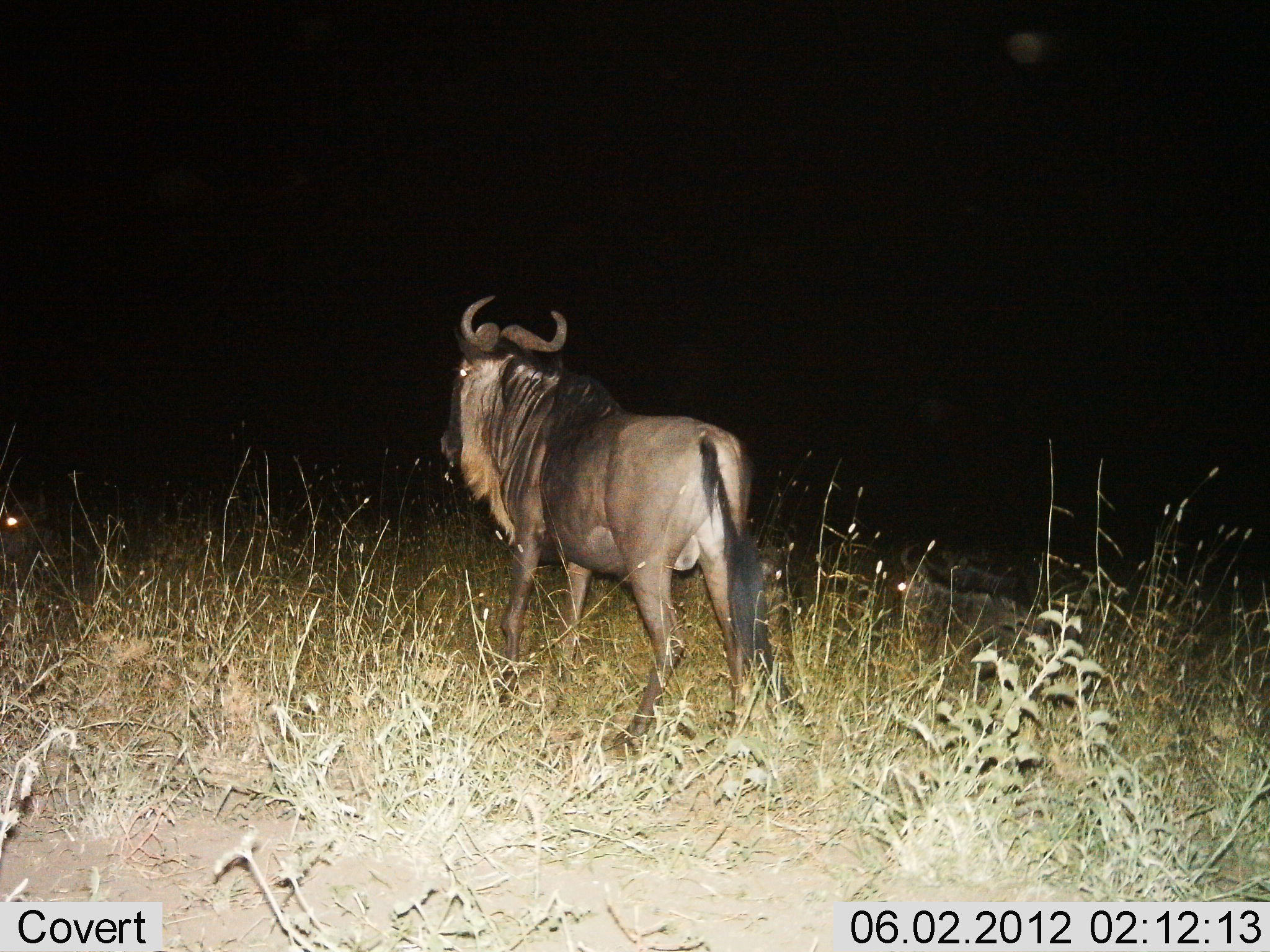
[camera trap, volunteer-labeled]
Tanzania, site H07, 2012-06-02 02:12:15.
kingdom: Animalia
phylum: Chordata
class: Mammalia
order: Artiodactyla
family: Bovidae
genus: Connochaetes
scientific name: Connochaetes taurinus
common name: blue wildebeest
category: wildebeest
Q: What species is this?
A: Wildebeest (blue wildebeest) (Connochaetes taurinus).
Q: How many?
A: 1.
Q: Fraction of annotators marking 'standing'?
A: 80%.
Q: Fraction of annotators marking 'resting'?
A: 20%.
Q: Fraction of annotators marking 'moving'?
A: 20%.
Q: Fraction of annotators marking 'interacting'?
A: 0%.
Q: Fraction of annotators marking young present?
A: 10%.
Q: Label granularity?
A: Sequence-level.